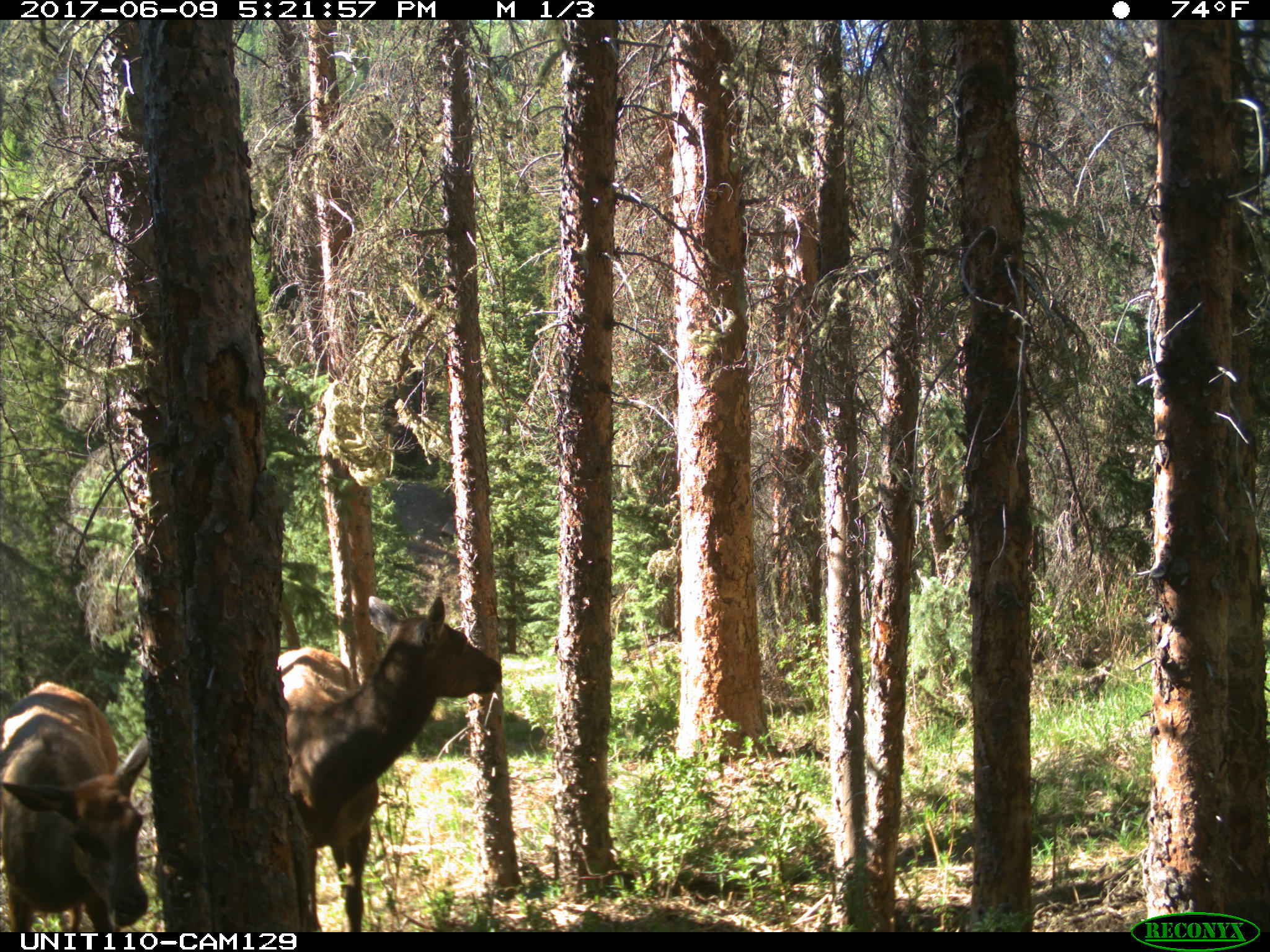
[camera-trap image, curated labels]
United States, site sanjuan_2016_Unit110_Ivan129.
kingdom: Animalia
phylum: Chordata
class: Mammalia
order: Artiodactyla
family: Cervidae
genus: Cervus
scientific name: Cervus elaphus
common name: red deer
Cervus elaphus (red deer).